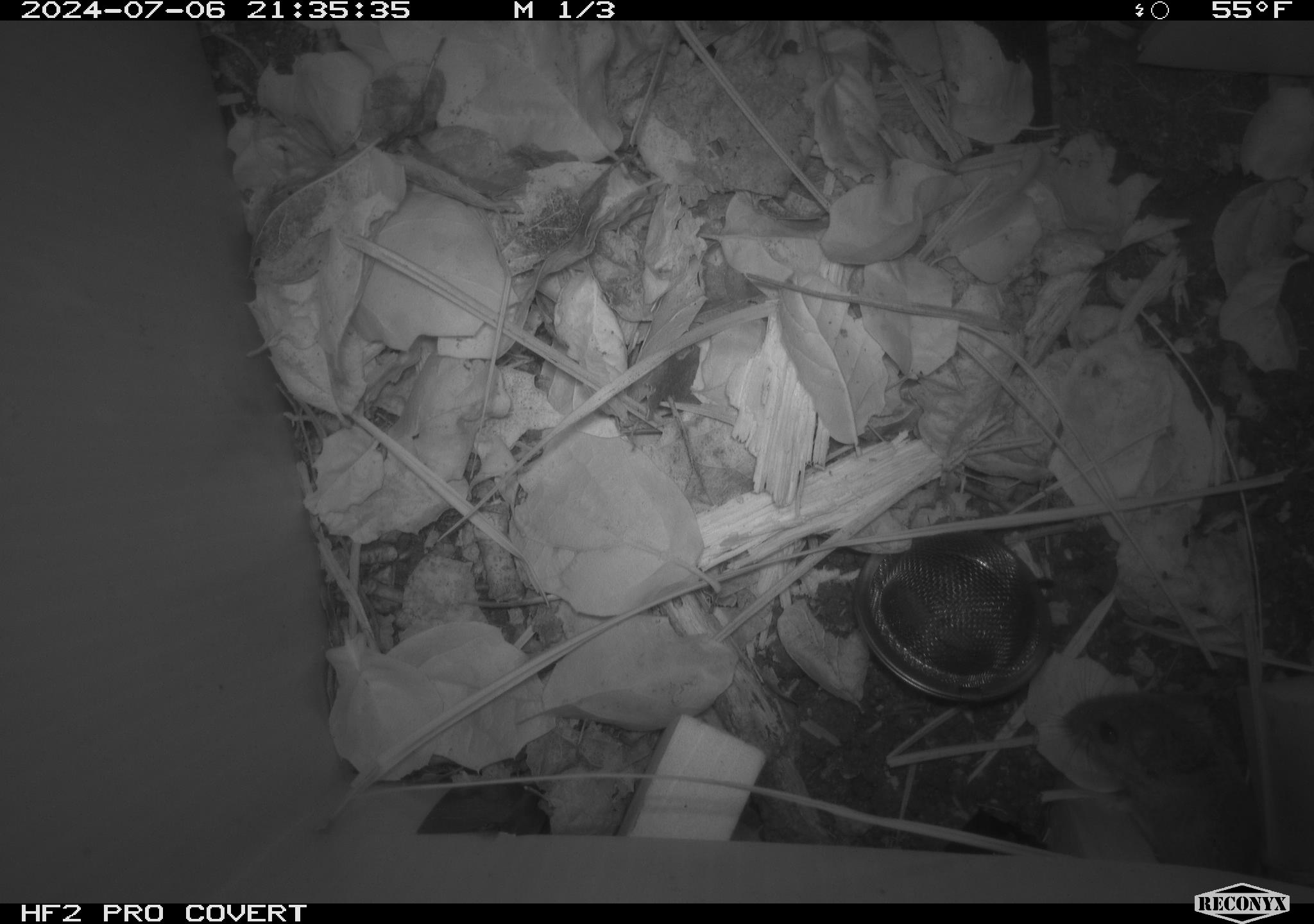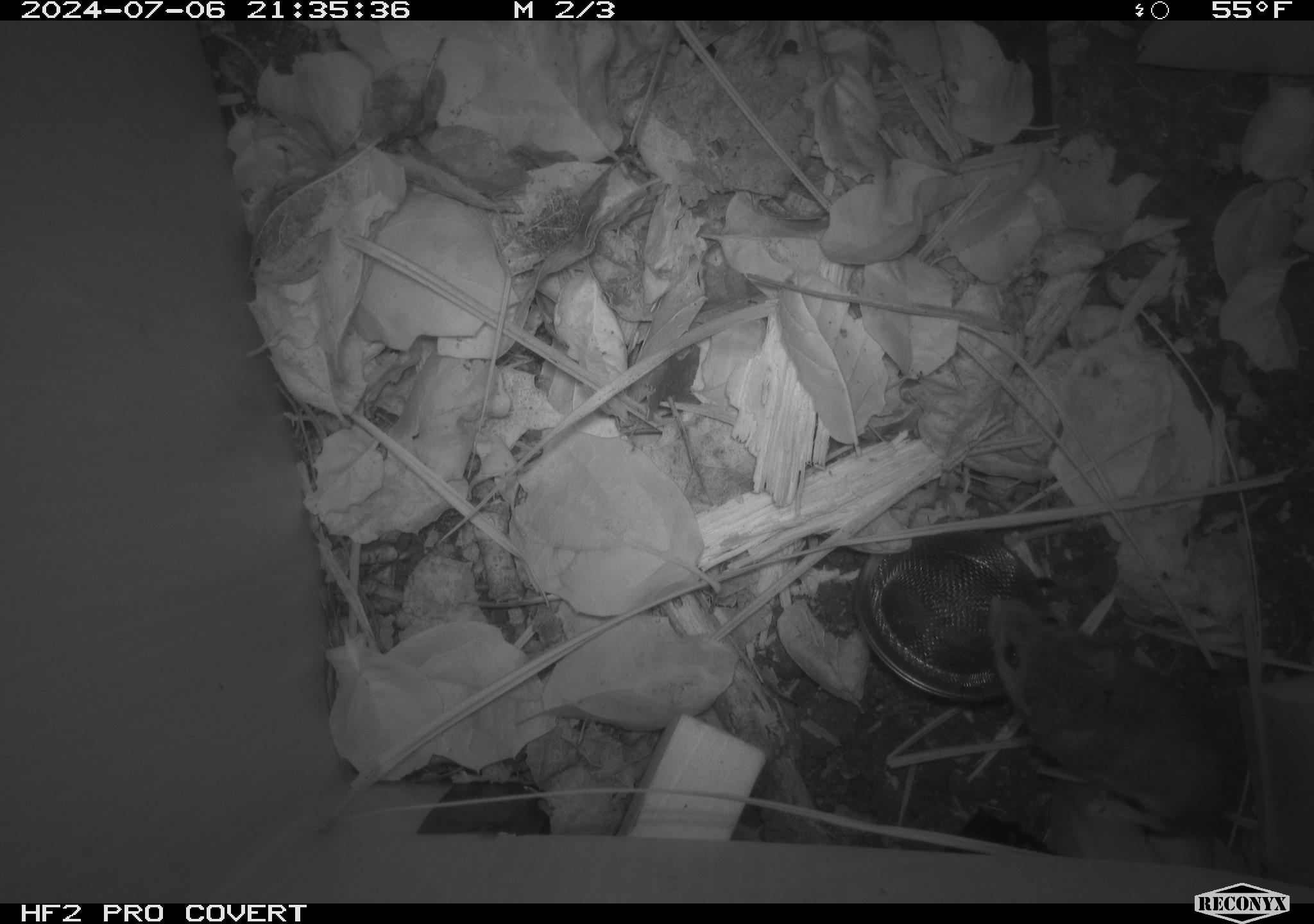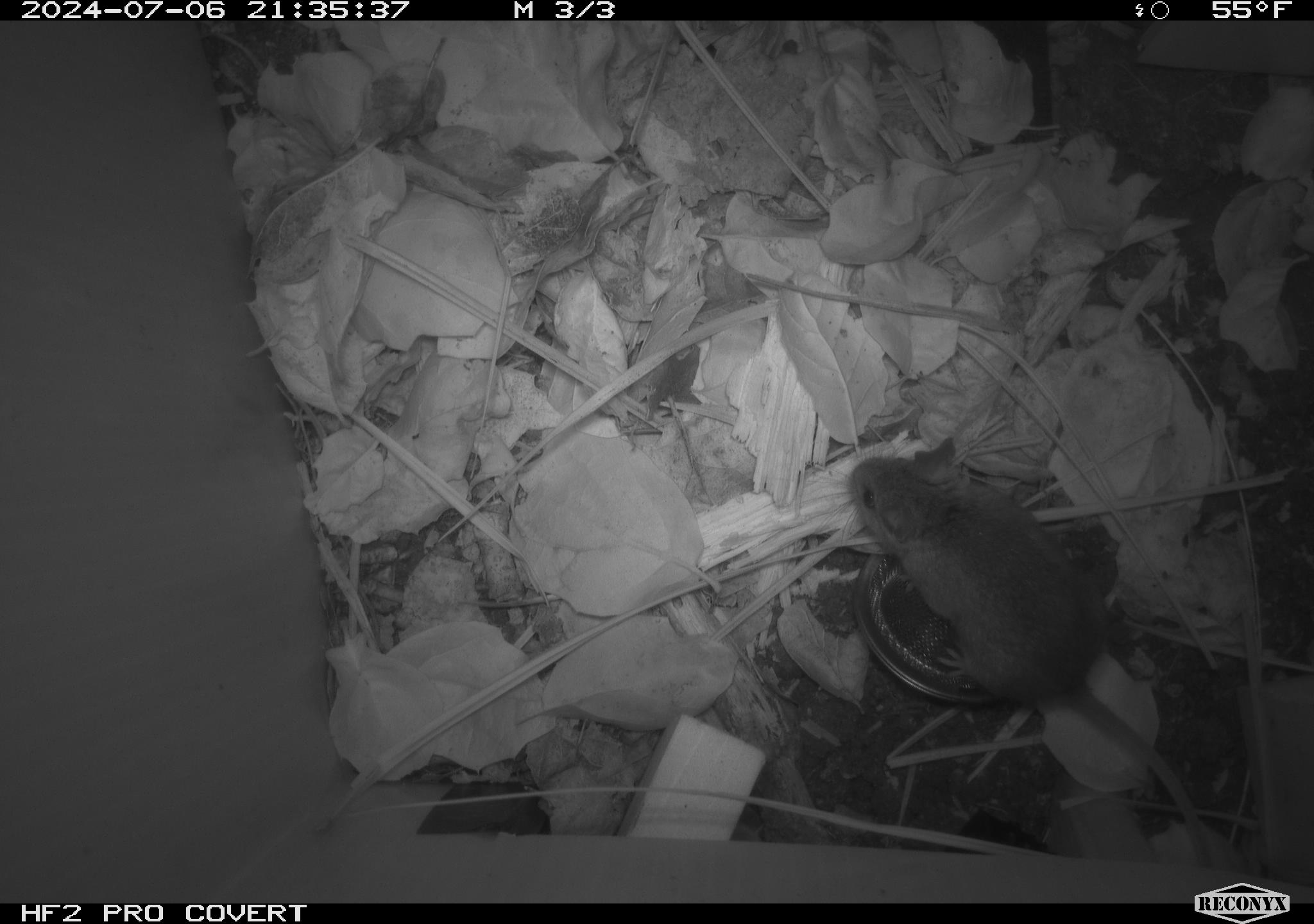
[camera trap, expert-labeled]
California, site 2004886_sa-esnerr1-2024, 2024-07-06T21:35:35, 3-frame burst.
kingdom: Animalia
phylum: Chordata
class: Mammalia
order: Rodentia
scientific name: Rodentia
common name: rodent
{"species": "rodent (Rodentia)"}